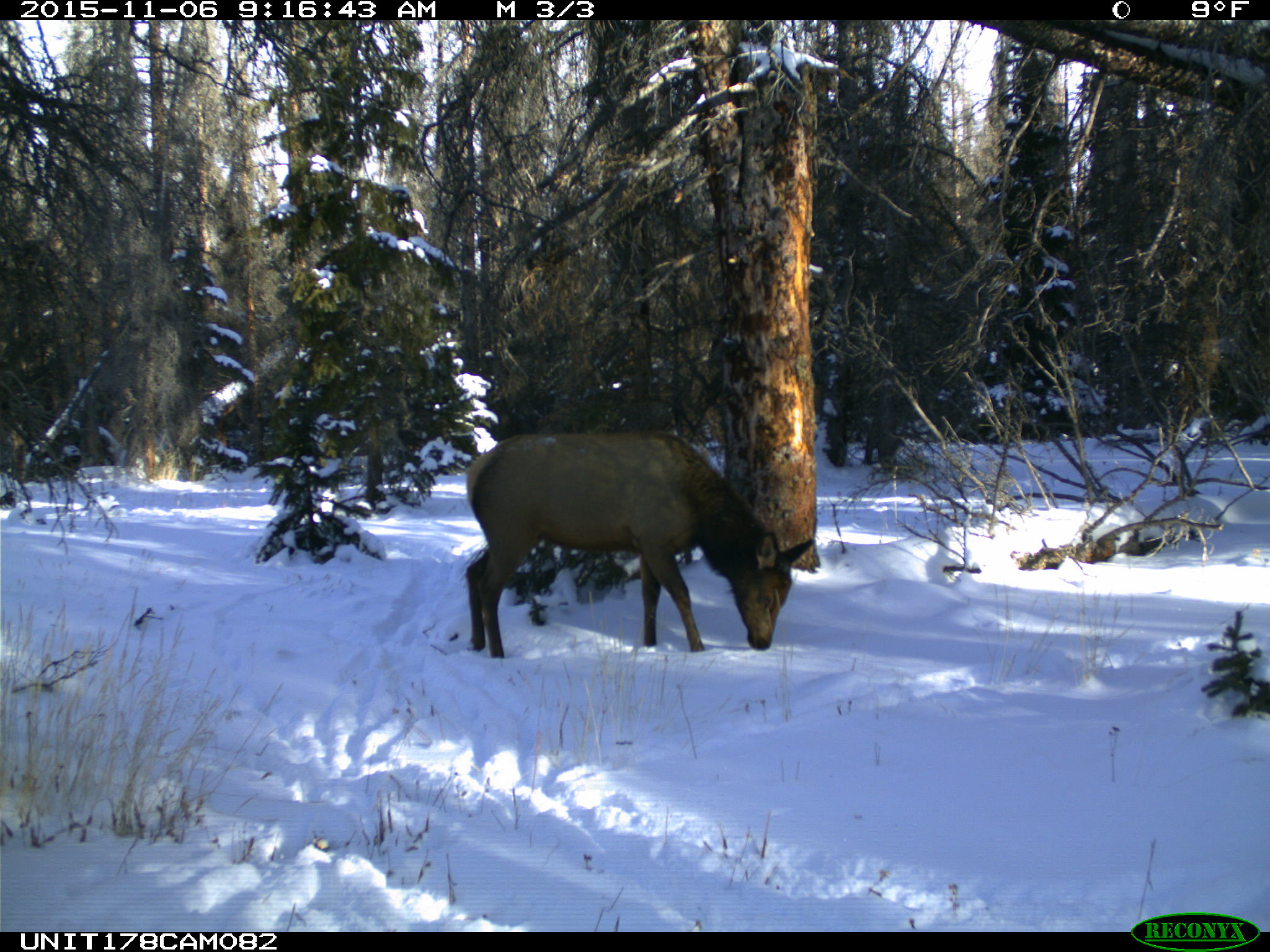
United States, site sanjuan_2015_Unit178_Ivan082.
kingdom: Animalia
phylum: Chordata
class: Mammalia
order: Artiodactyla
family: Cervidae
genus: Cervus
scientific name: Cervus elaphus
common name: red deer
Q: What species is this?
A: Cervus elaphus (red deer).